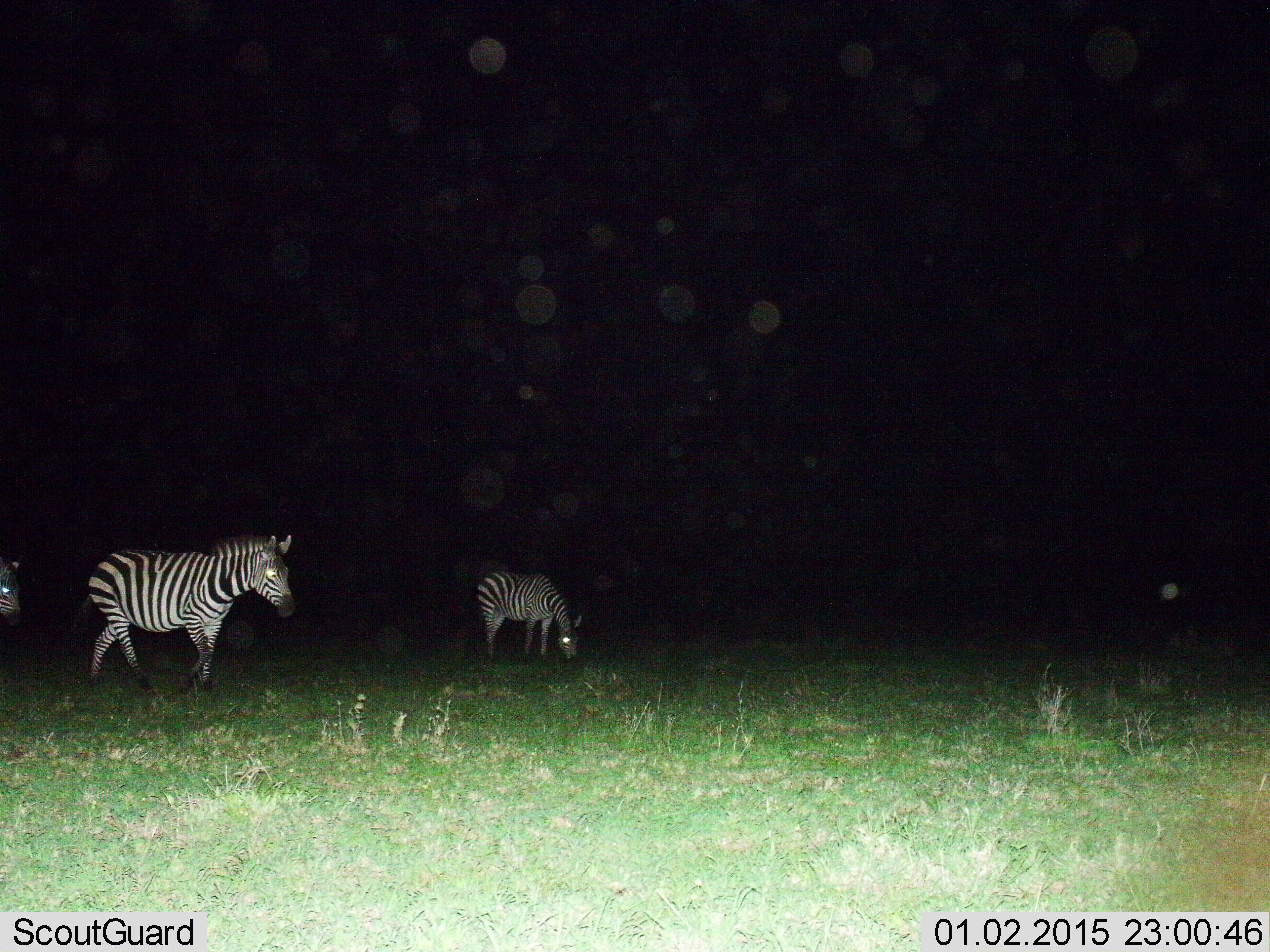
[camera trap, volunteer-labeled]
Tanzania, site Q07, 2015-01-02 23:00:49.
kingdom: Animalia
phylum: Chordata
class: Mammalia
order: Perissodactyla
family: Equidae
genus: Equus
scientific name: Equus quagga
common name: plains zebra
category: zebra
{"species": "zebra (plains zebra) (Equus quagga)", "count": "3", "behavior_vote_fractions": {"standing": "50%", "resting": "0%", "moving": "80%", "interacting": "0%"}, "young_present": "0%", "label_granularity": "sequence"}